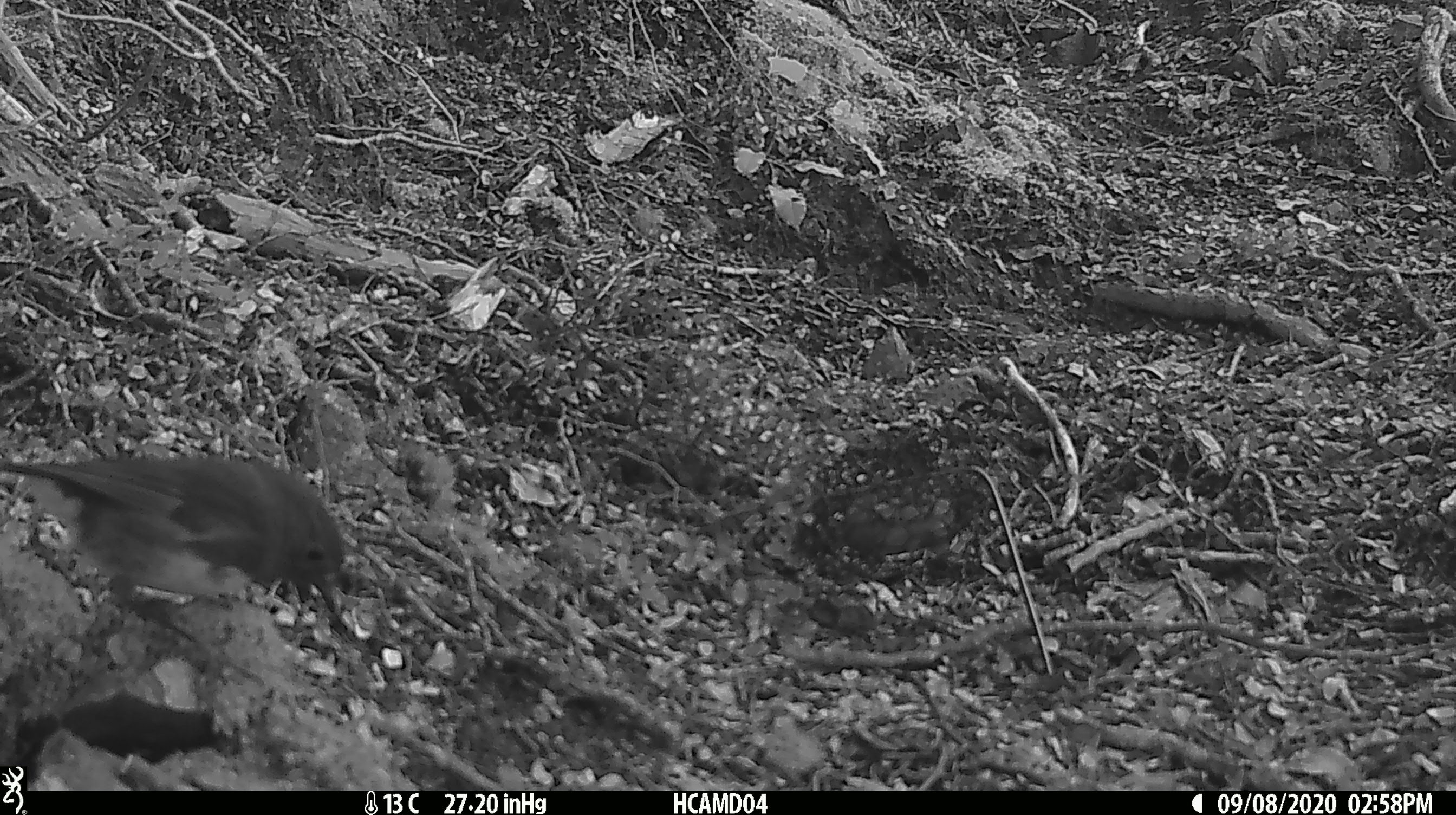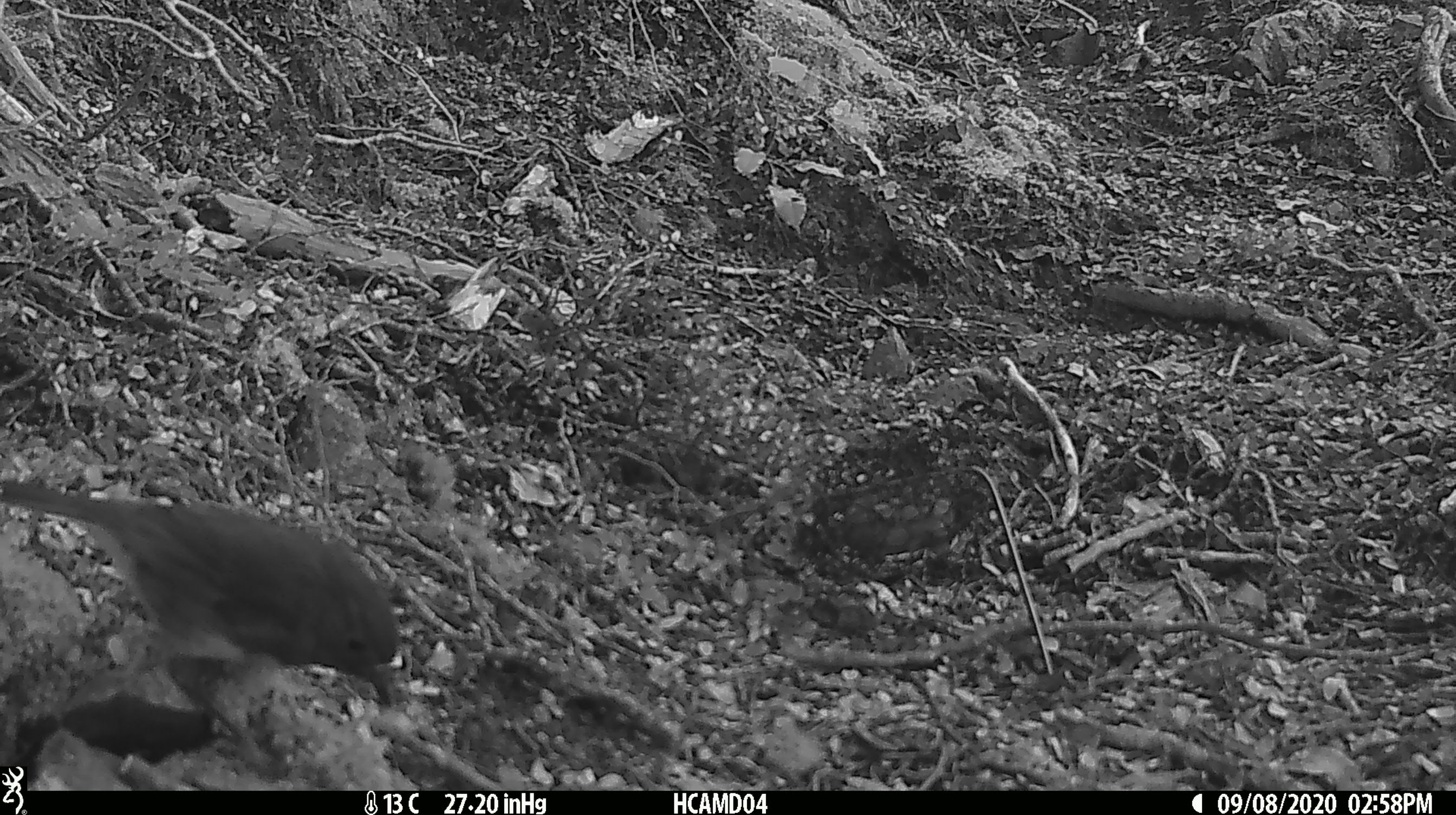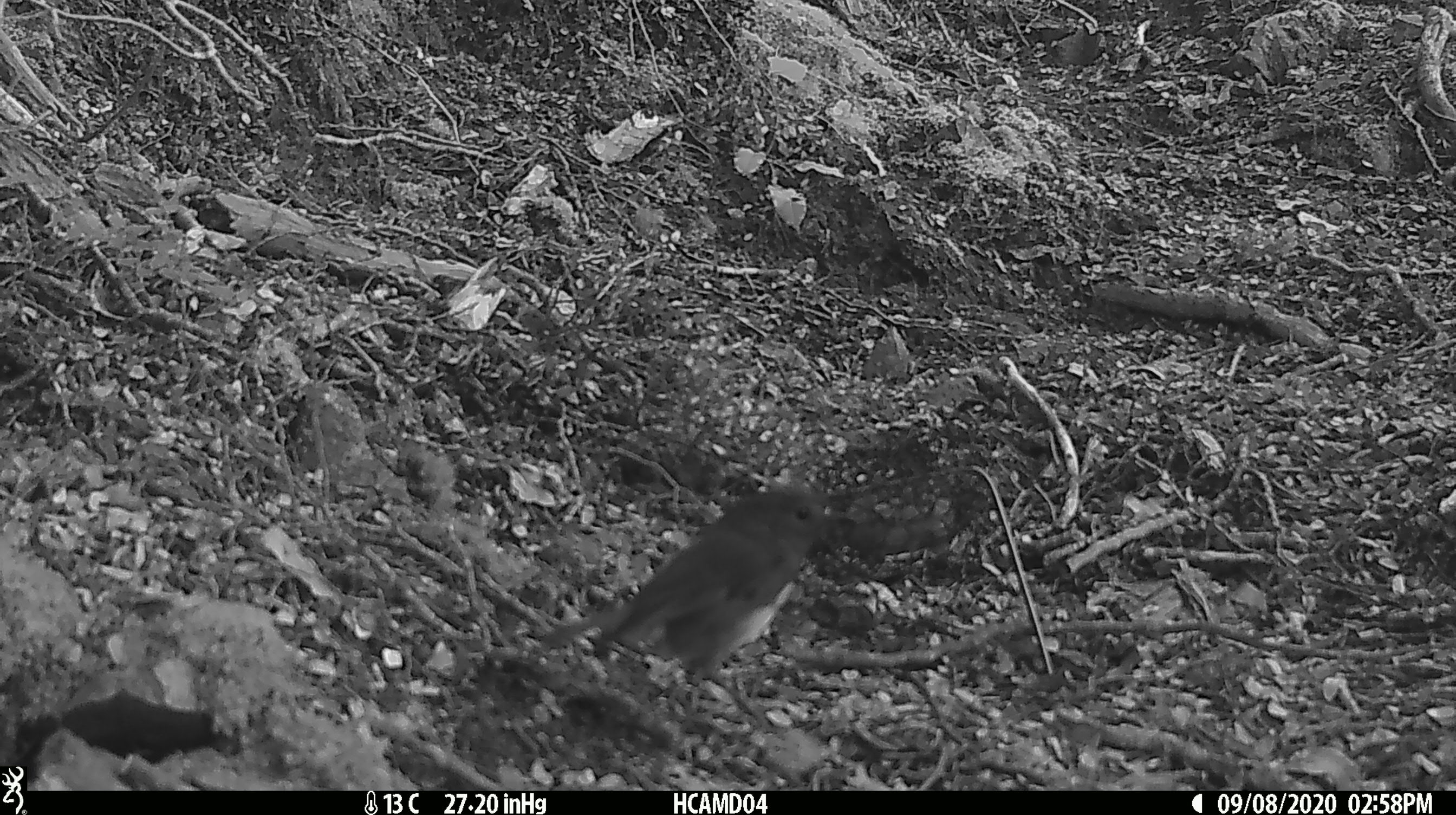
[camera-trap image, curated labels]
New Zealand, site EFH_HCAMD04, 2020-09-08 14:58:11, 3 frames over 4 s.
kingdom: Animalia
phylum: Chordata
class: Aves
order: Passeriformes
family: Petroicidae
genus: Petroica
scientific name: Petroica australis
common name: new zealand robin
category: robin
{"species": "robin (new zealand robin) (Petroica australis)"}